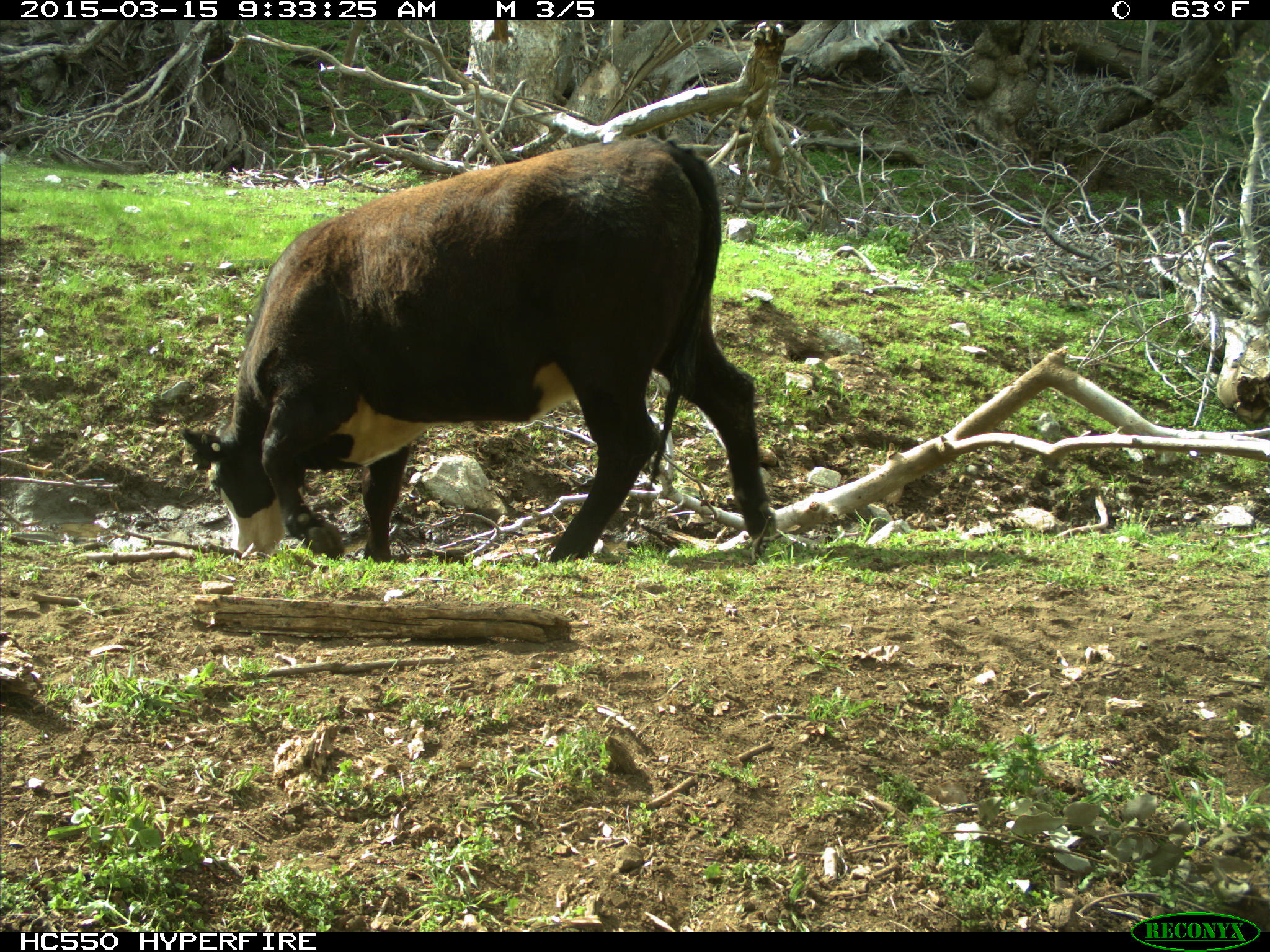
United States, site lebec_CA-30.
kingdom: Animalia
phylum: Chordata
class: Mammalia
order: Artiodactyla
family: Bovidae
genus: Bos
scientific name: Bos taurus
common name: domestic cow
Bos taurus (domestic cow).